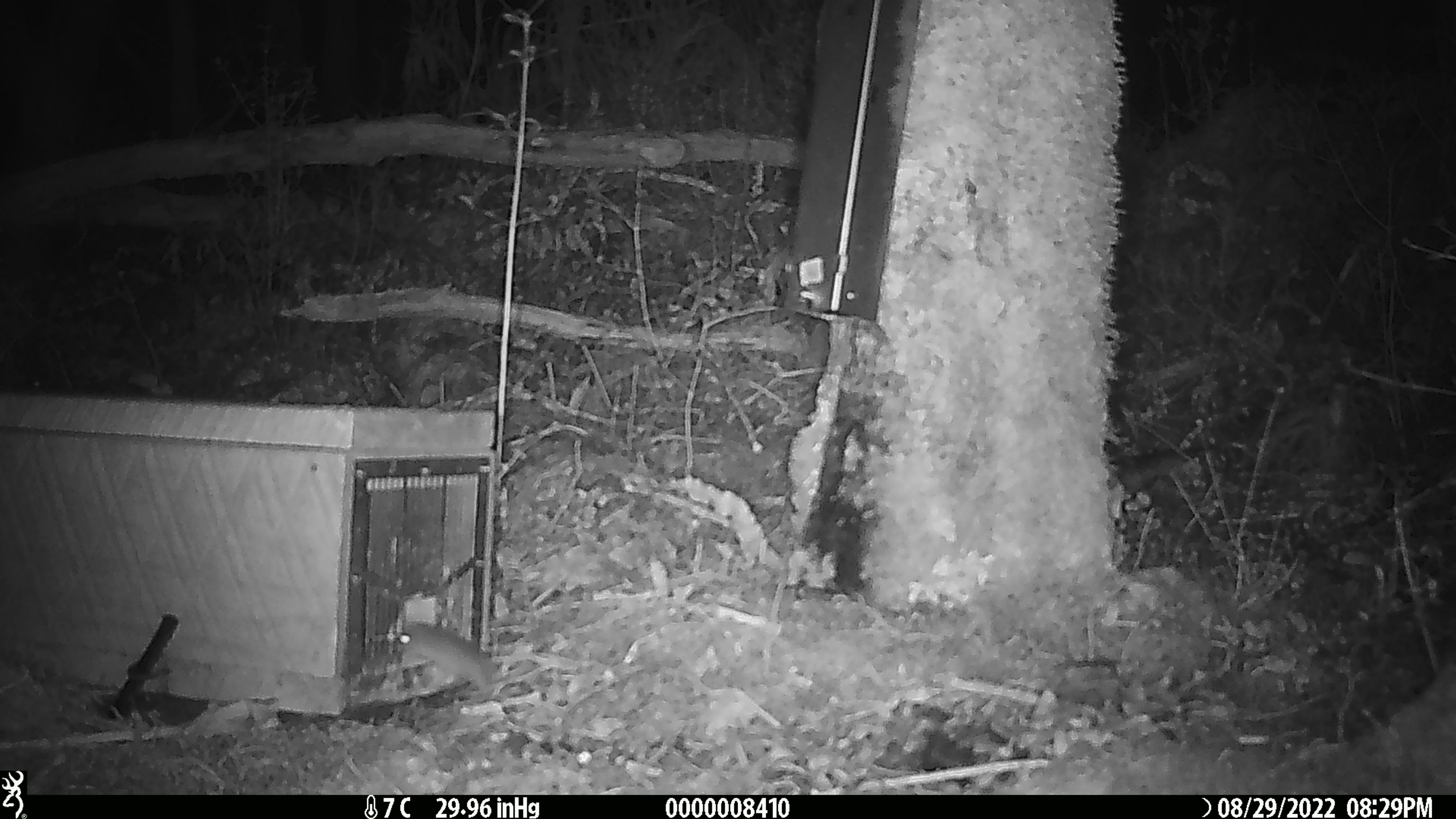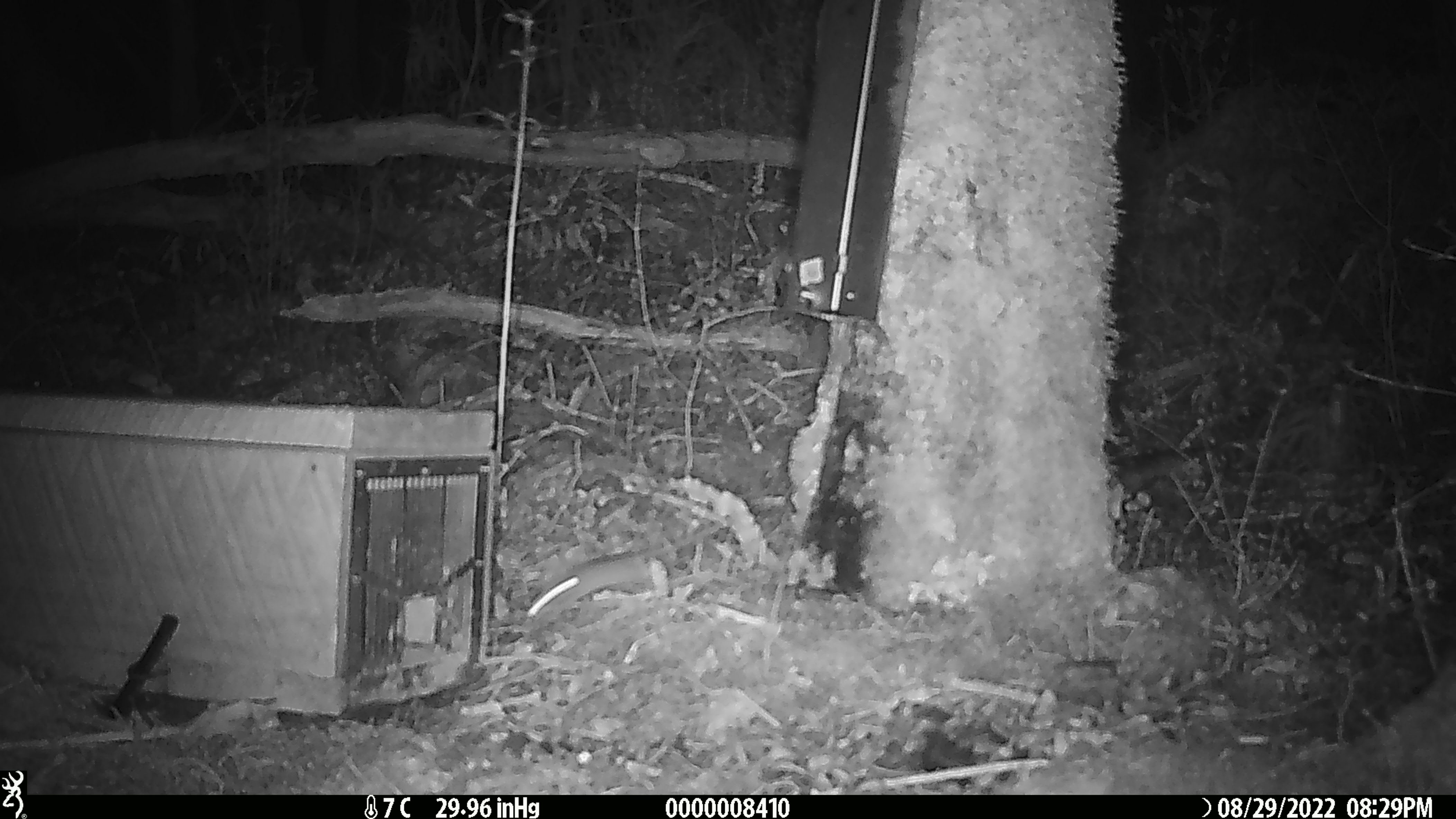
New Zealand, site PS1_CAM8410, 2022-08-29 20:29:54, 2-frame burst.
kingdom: Animalia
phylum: Chordata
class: Mammalia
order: Rodentia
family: Muridae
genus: Mus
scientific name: Mus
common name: mouse